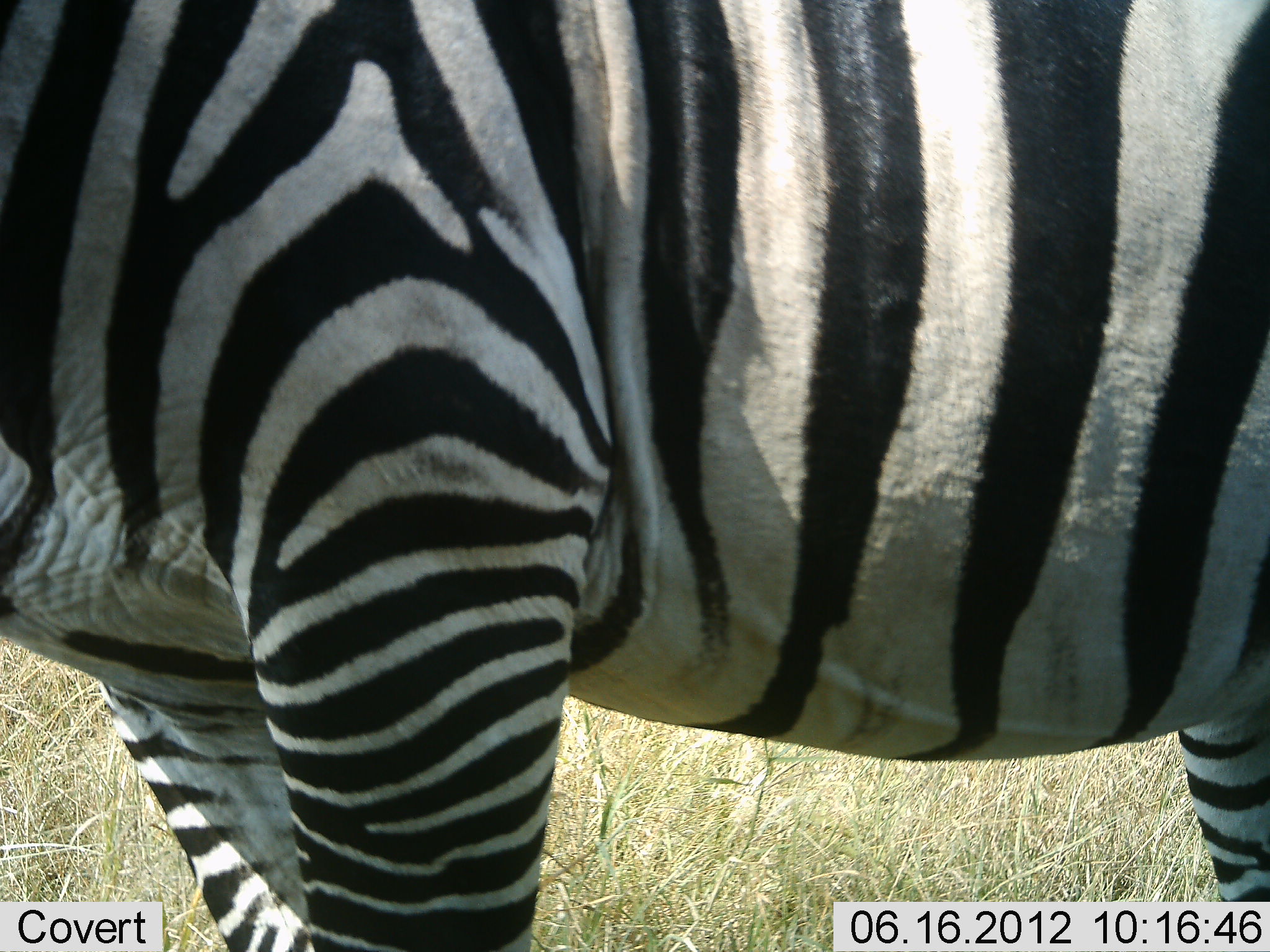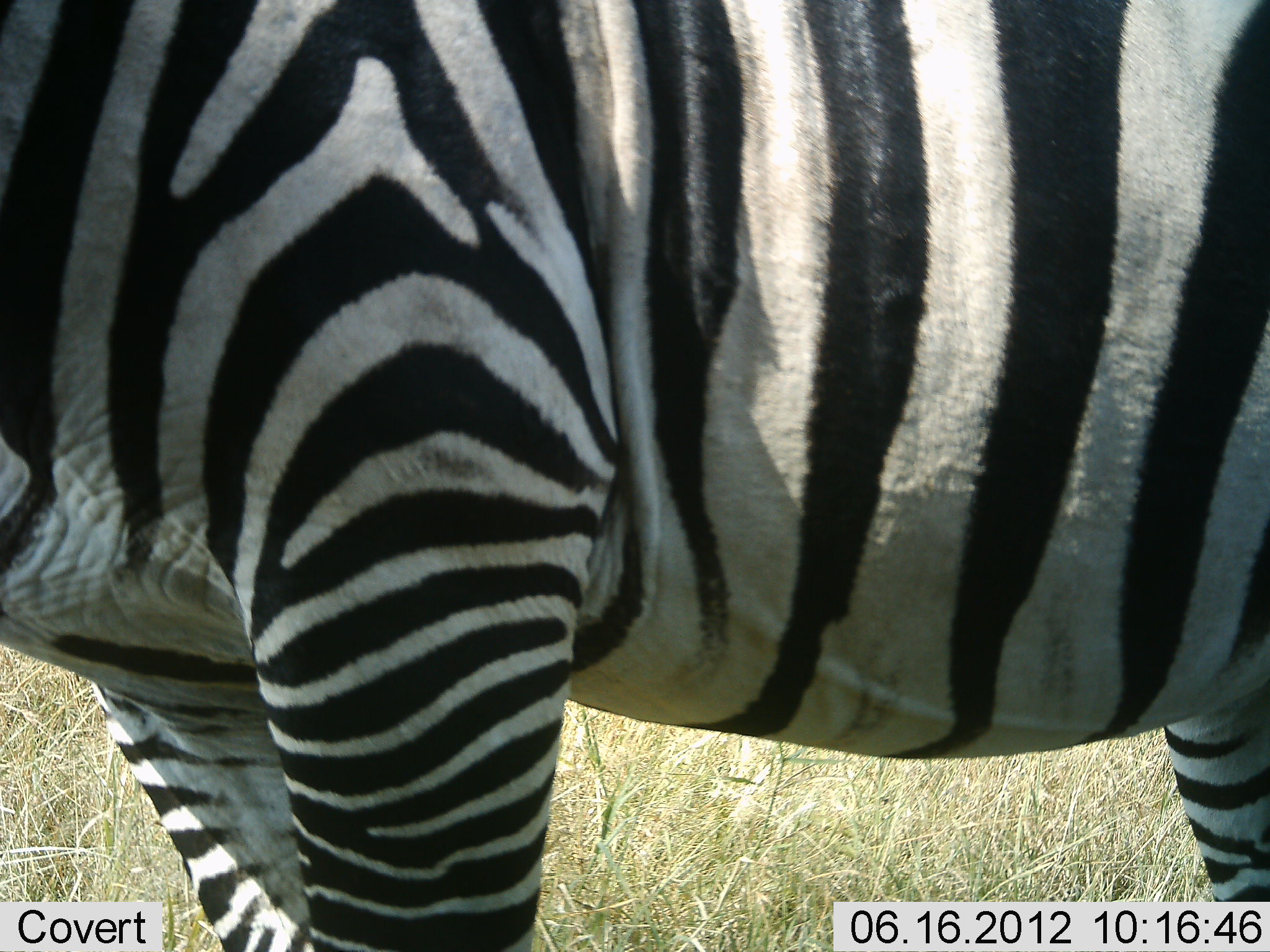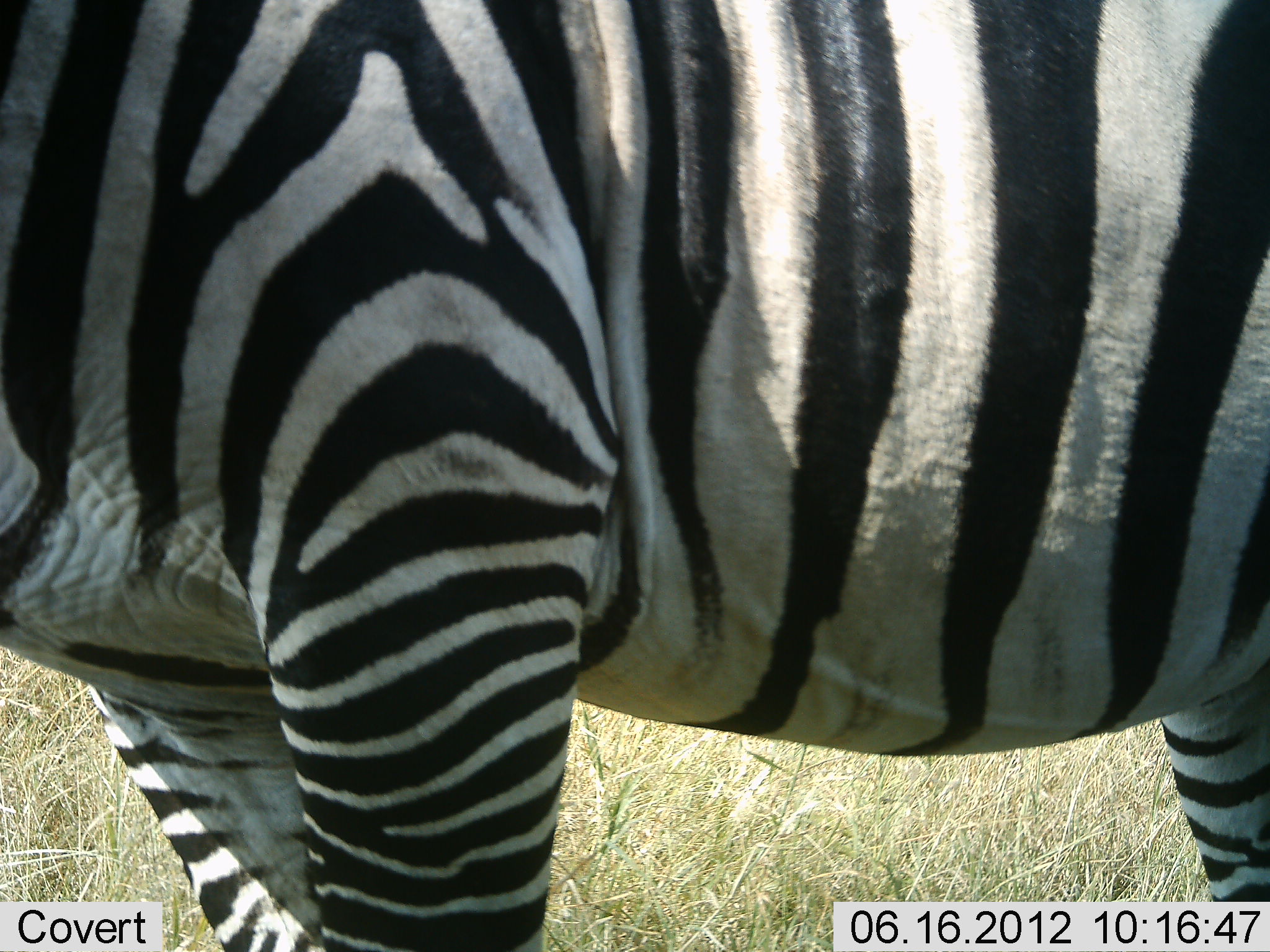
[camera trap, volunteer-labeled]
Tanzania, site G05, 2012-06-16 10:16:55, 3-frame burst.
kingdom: Animalia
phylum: Chordata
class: Mammalia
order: Perissodactyla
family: Equidae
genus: Equus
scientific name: Equus quagga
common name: plains zebra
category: zebra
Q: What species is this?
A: Zebra (plains zebra) (Equus quagga).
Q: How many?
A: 1.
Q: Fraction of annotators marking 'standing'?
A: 100%.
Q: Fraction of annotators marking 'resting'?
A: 0%.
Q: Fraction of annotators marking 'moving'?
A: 0%.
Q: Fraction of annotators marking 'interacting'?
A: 0%.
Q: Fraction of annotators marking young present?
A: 0%.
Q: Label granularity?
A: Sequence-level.